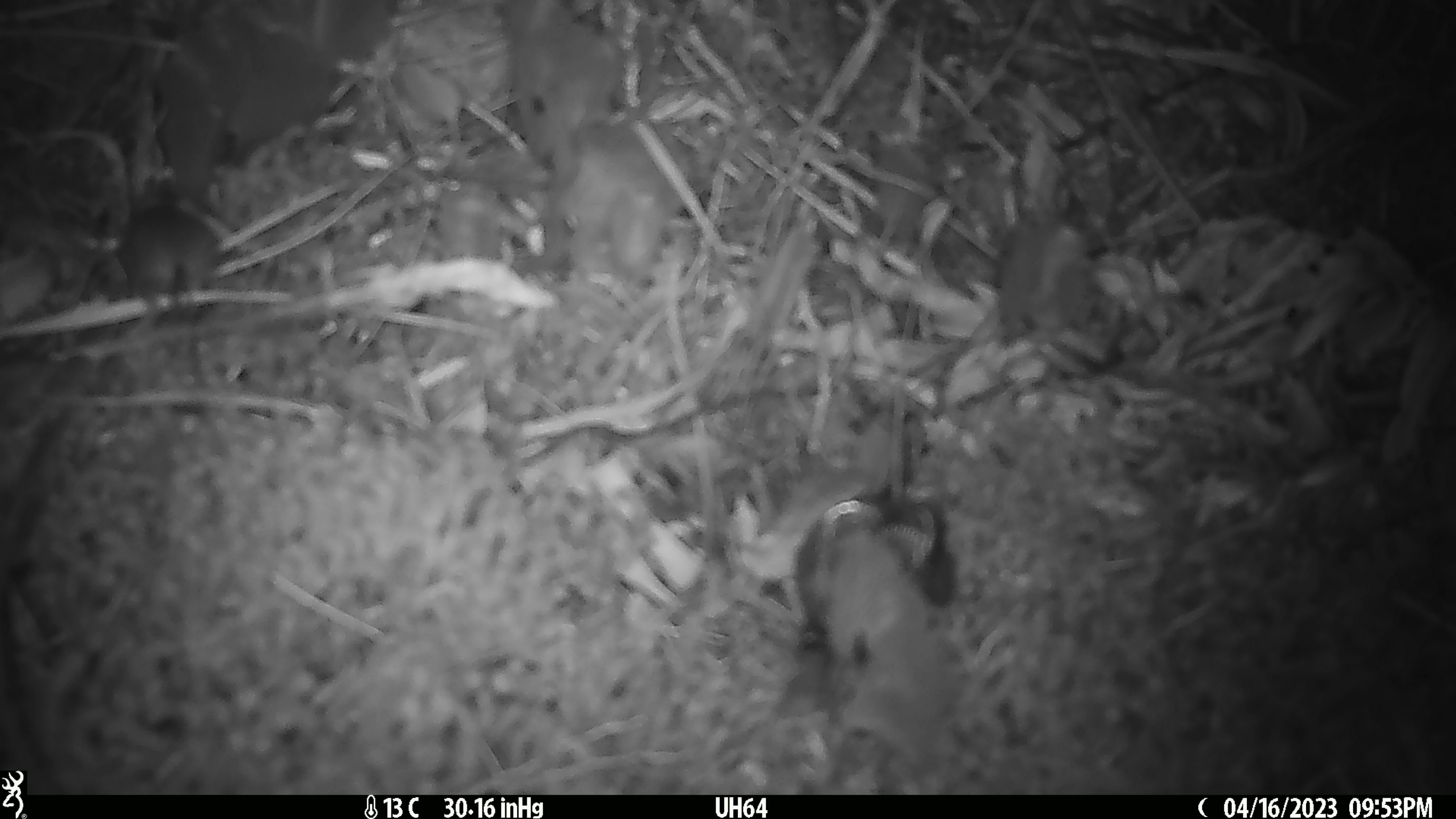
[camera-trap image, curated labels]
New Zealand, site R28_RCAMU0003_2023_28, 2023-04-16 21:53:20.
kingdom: Animalia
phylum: Chordata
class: Mammalia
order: Rodentia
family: Muridae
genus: Mus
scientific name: Mus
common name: mouse